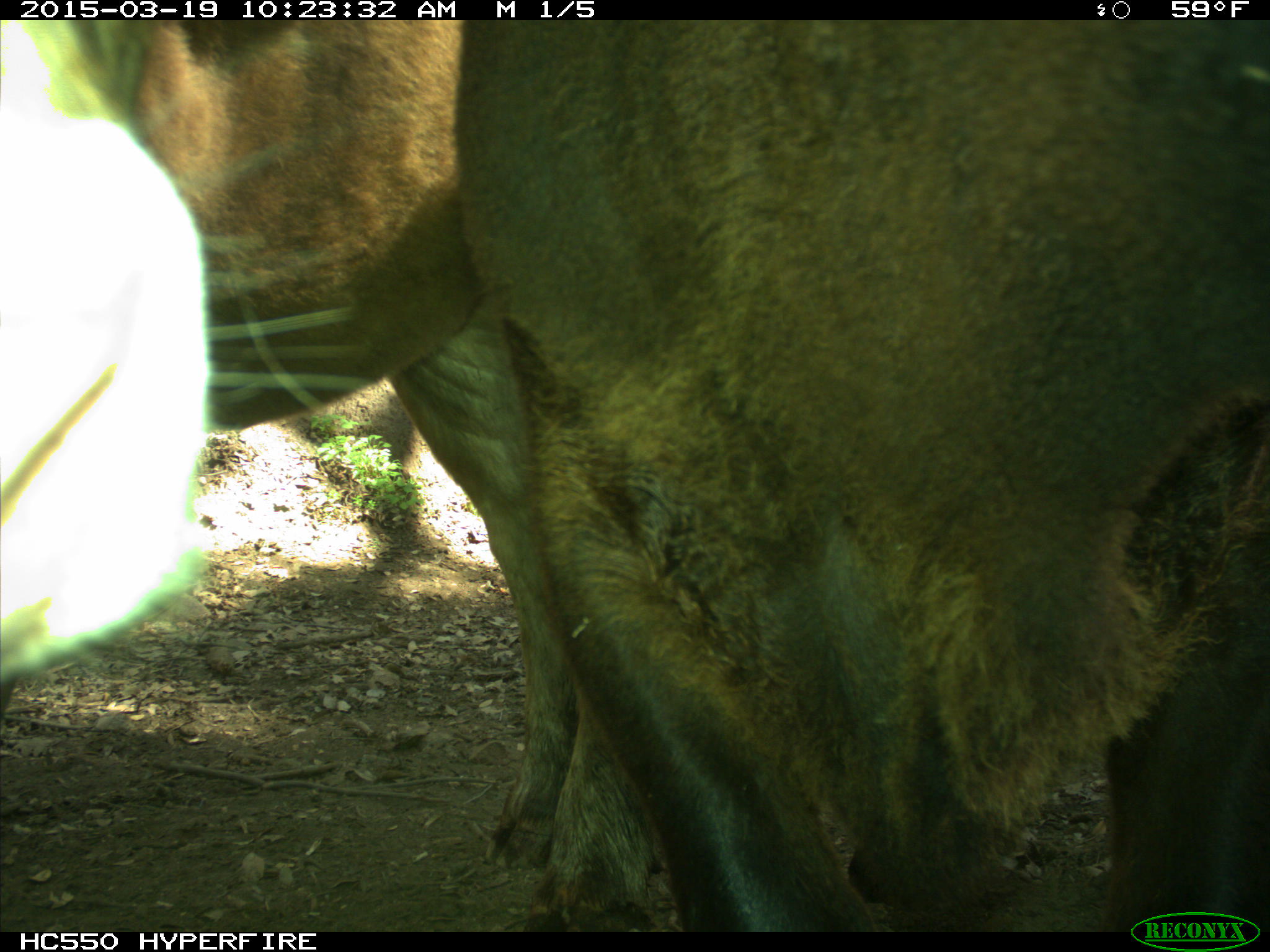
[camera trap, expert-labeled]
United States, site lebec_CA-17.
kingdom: Animalia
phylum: Chordata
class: Mammalia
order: Artiodactyla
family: Bovidae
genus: Bos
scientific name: Bos taurus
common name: domestic cow